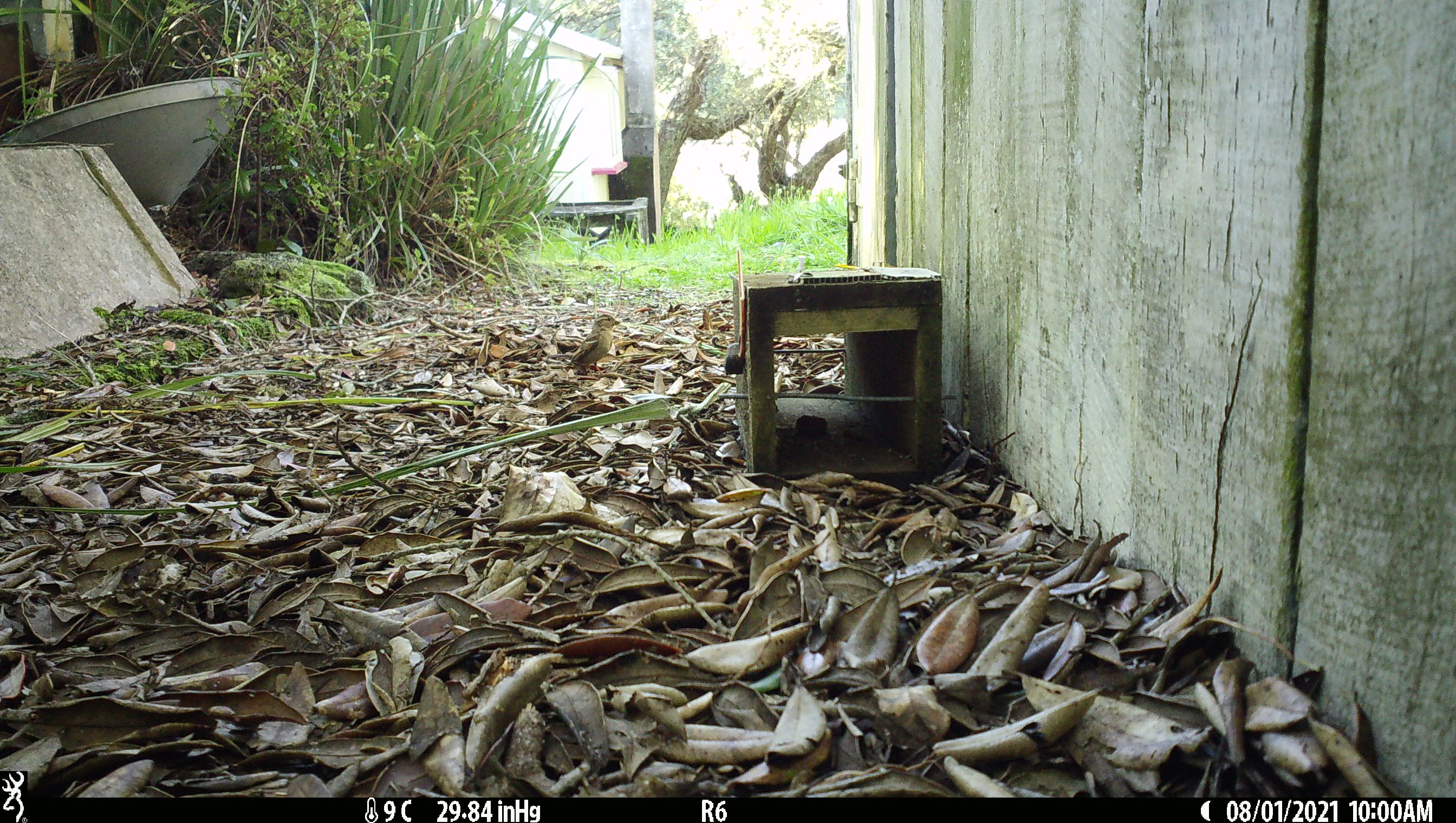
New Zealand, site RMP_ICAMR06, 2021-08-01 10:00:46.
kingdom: Animalia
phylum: Chordata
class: Aves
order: Passeriformes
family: Passeridae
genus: Passer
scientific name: Passer domesticus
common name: house sparrow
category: sparrow